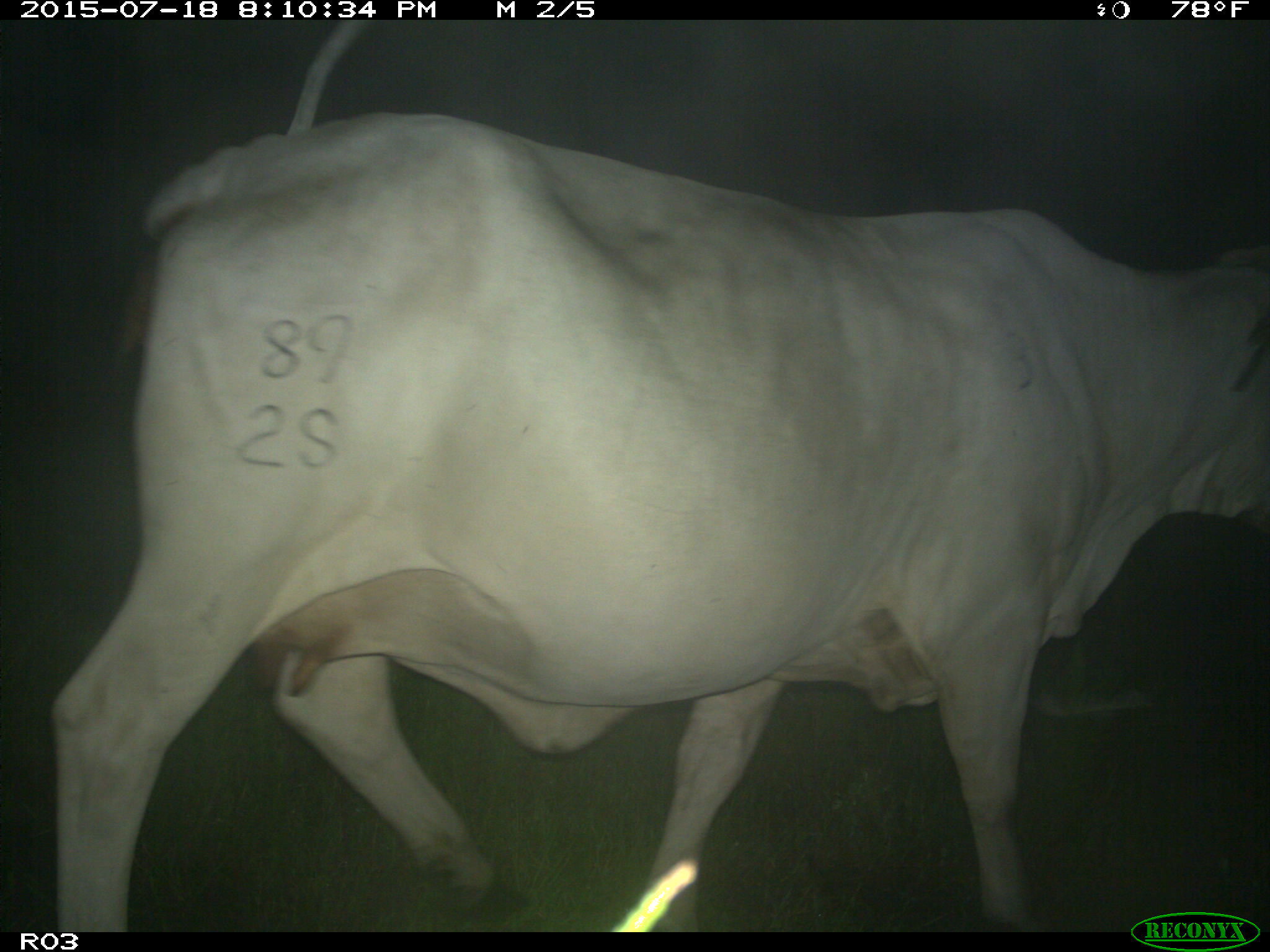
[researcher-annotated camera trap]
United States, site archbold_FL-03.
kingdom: Animalia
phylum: Chordata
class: Mammalia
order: Artiodactyla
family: Bovidae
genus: Bos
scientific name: Bos taurus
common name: domestic cow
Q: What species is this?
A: Bos taurus (domestic cow).